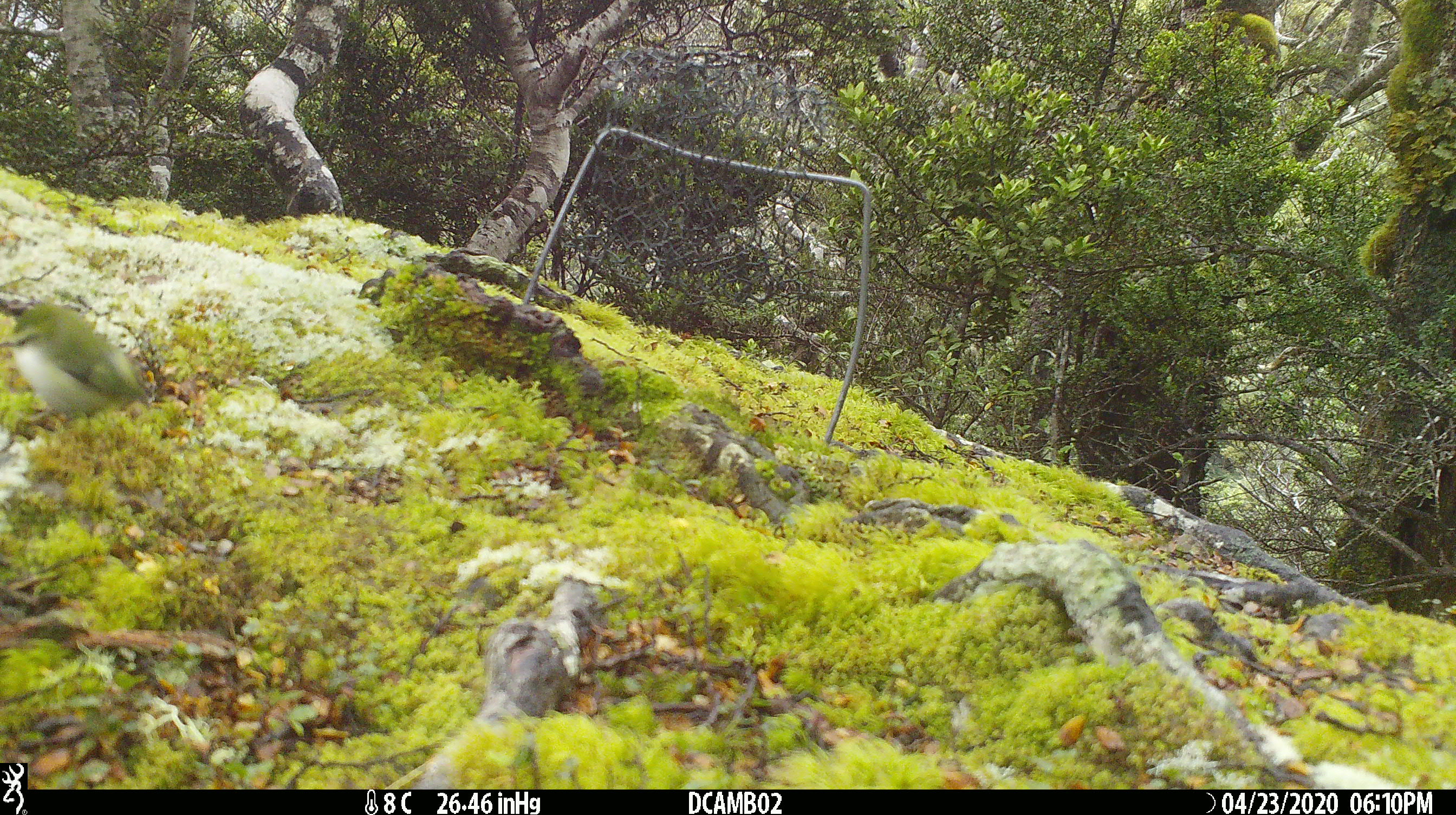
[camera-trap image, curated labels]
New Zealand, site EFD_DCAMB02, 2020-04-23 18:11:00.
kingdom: Animalia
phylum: Chordata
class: Aves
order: Passeriformes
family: Acanthisittidae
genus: Acanthisitta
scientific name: Acanthisitta chloris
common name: rifleman